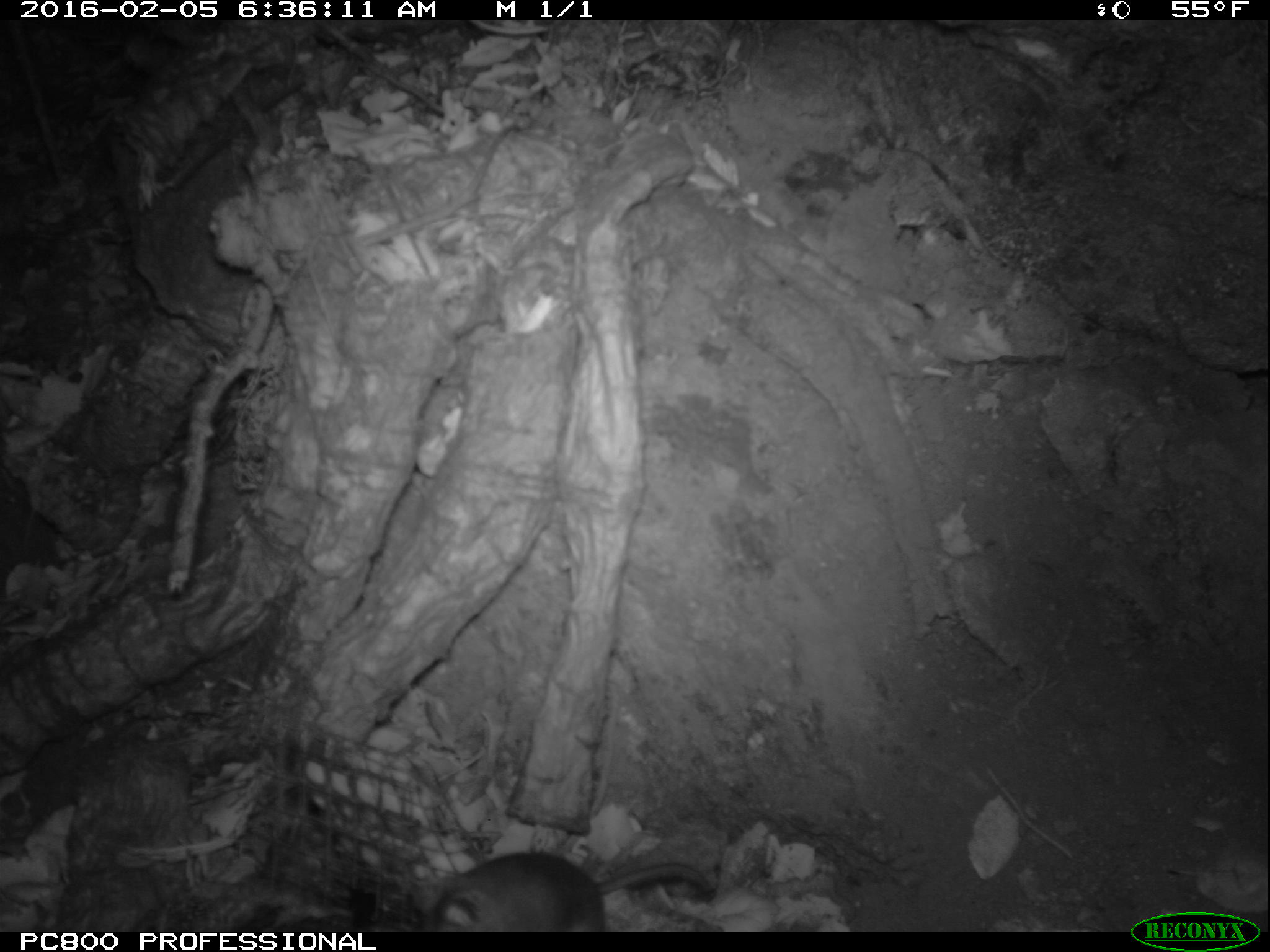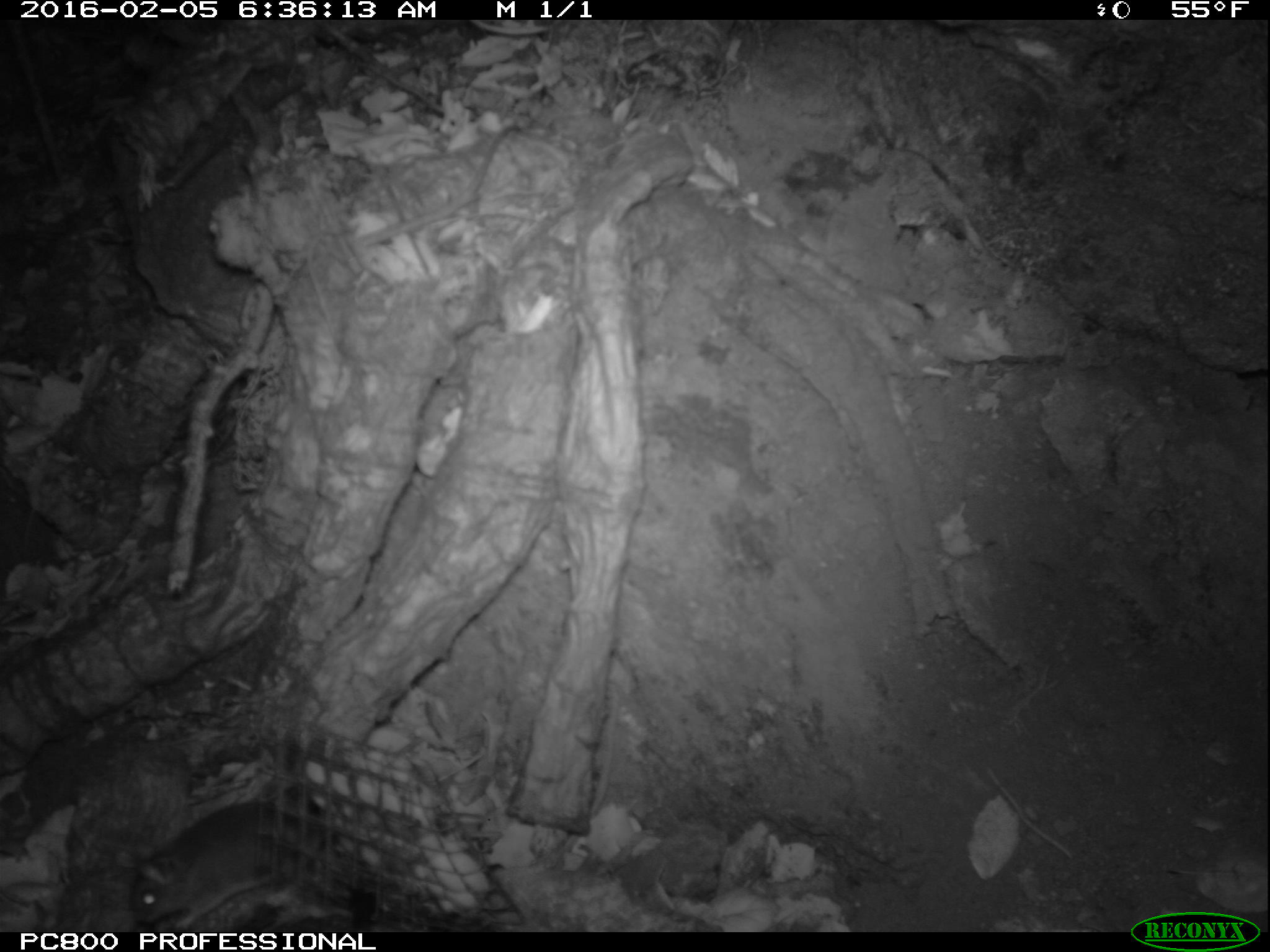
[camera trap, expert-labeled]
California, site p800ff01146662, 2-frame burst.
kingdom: Animalia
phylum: Chordata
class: Mammalia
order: Rodentia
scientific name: Rodentia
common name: rodent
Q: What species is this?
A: Rodent (Rodentia).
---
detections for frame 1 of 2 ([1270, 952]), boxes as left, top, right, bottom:
rodent: 414, 852, 709, 932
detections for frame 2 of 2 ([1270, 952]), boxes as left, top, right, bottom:
rodent: 130, 782, 326, 930